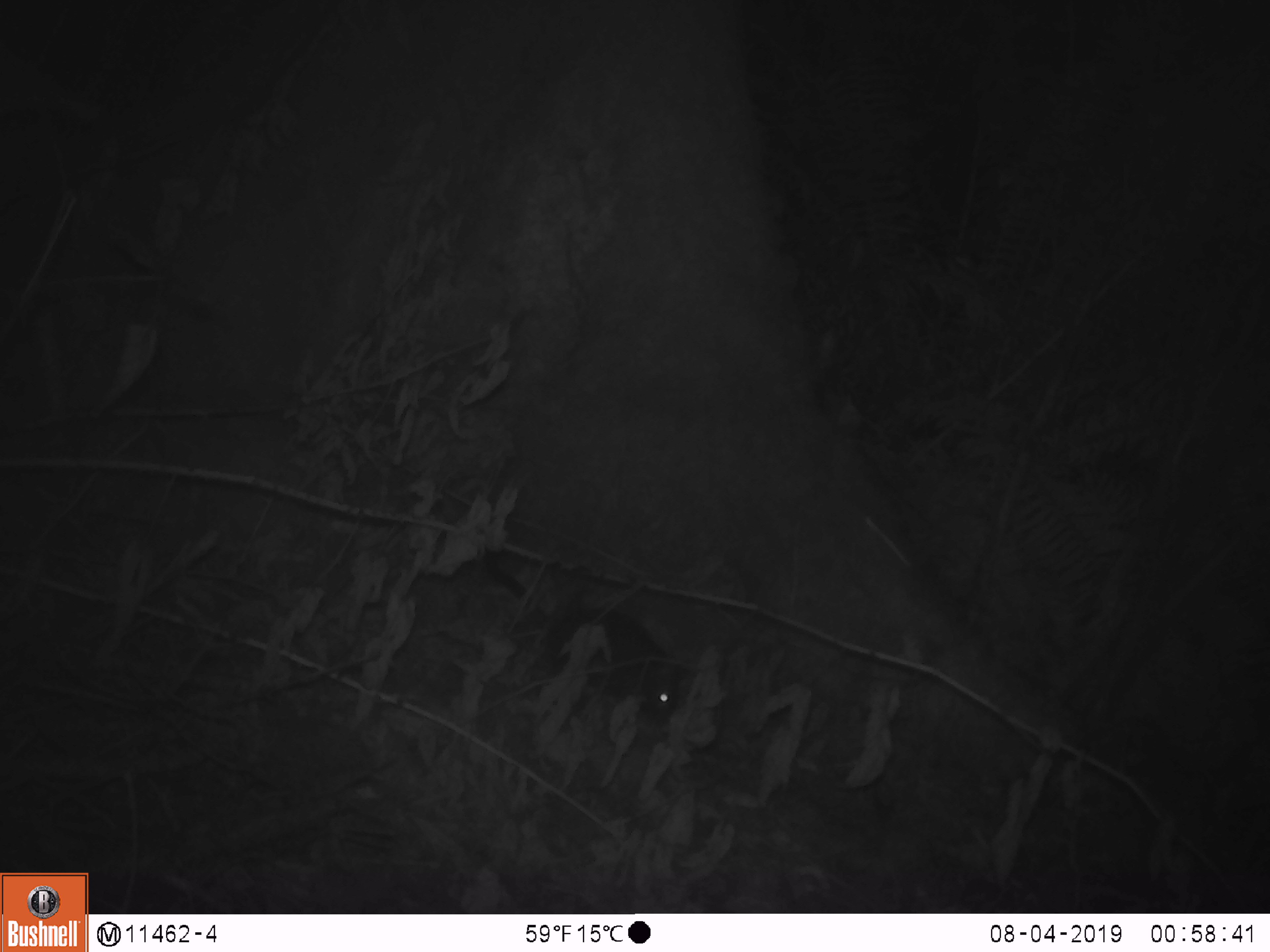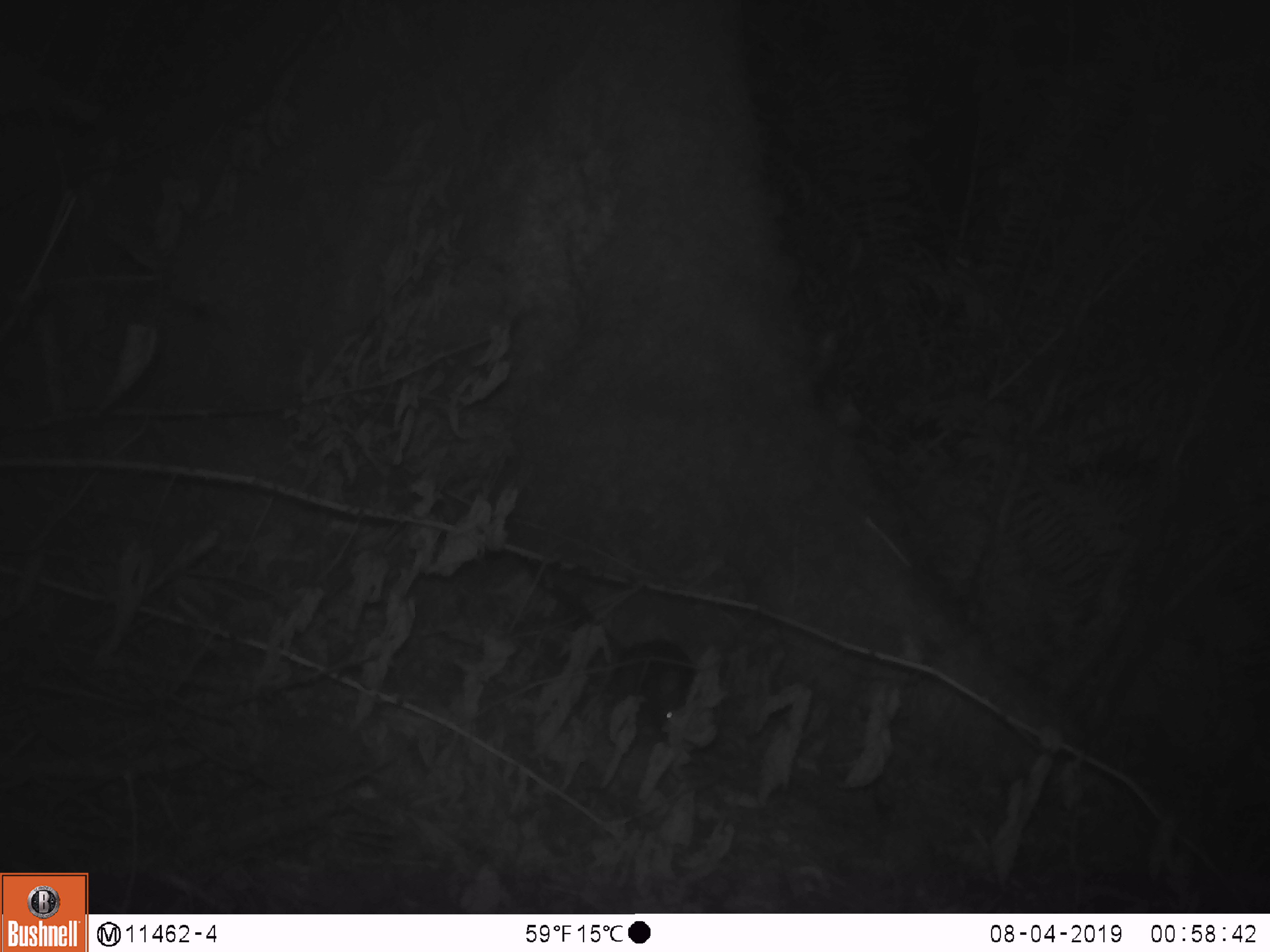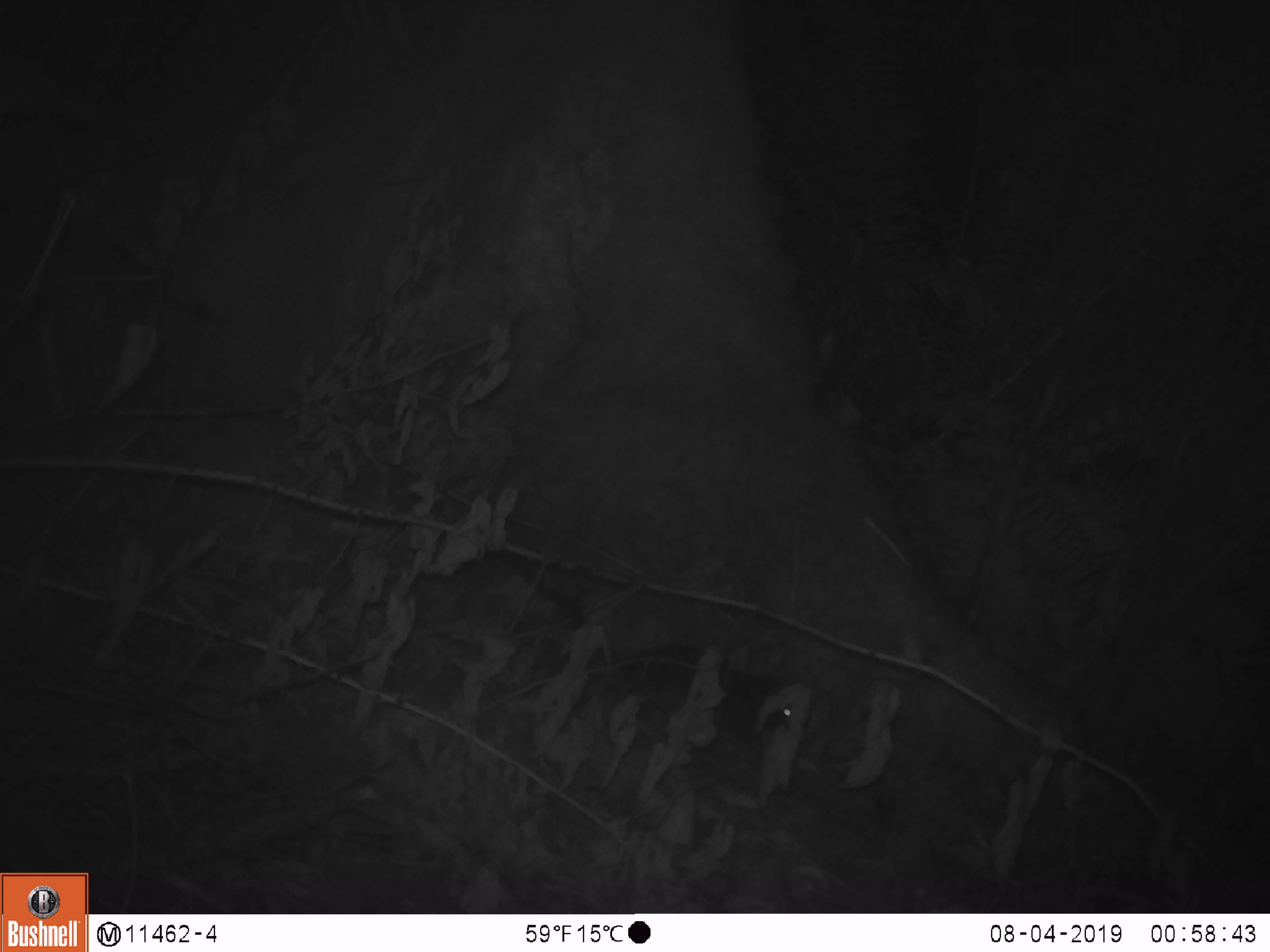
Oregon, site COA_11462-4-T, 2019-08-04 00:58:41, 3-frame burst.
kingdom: Animalia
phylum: Chordata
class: Mammalia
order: Rodentia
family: Cricetidae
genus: Neotoma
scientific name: Neotoma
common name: woodrats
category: neotoma species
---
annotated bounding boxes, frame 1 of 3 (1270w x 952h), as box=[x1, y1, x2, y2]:
neotoma species: box=[477, 545, 697, 728]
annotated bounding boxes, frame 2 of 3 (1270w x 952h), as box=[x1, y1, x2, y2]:
neotoma species: box=[517, 556, 711, 756]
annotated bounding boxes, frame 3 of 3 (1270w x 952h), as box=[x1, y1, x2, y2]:
neotoma species: box=[515, 549, 822, 745]